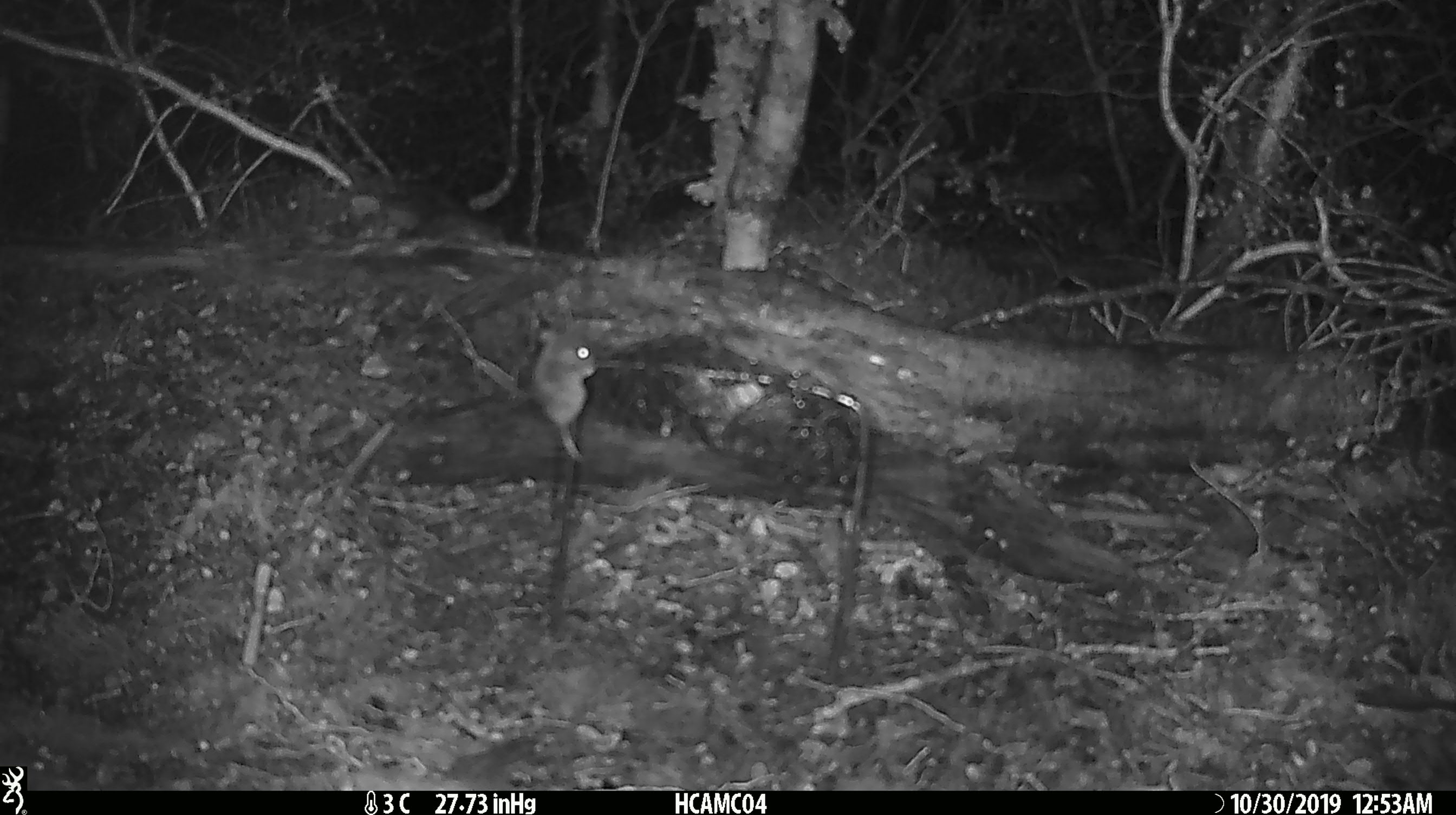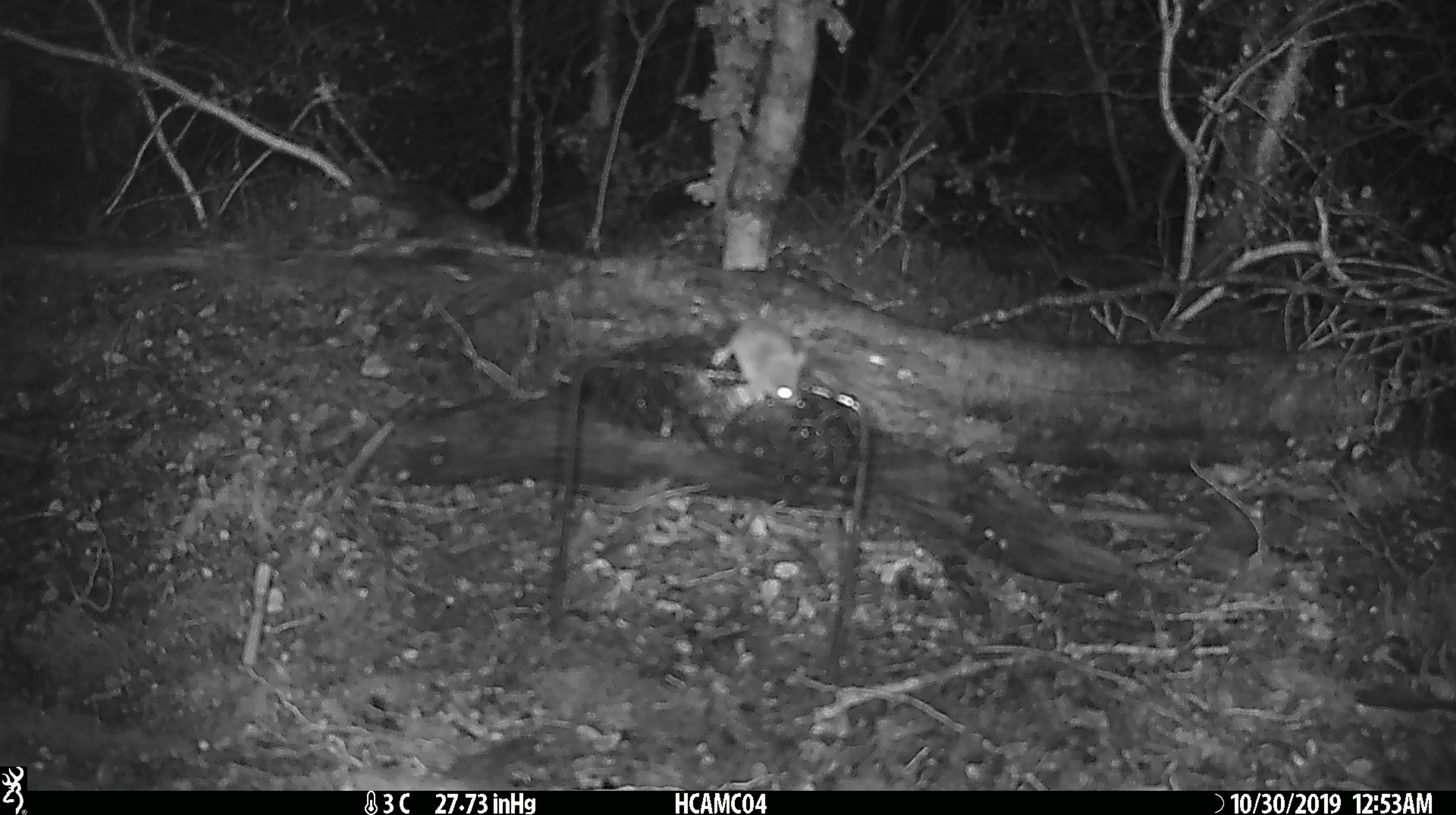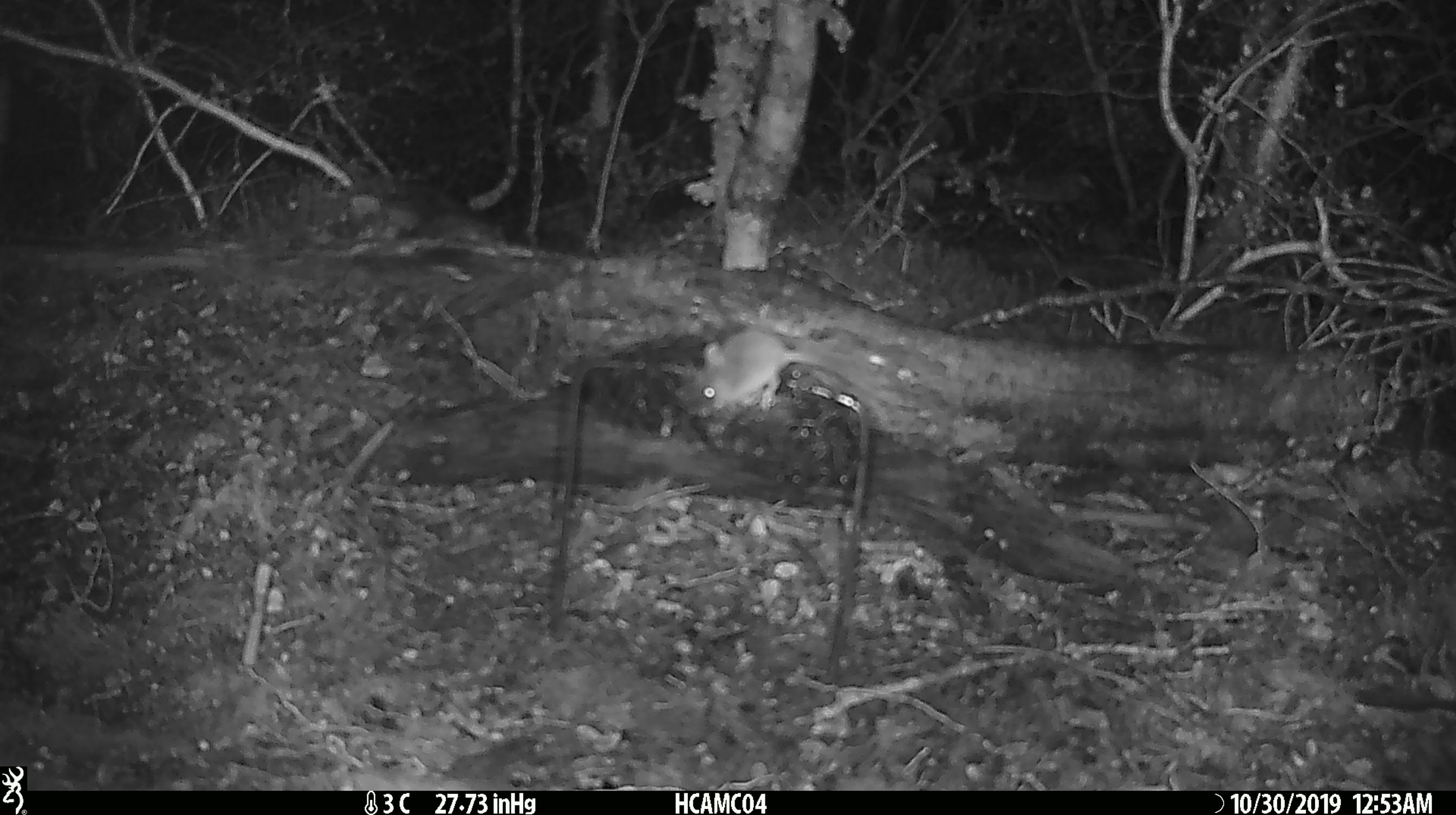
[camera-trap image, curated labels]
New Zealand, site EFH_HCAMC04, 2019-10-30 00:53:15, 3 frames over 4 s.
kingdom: Animalia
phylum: Chordata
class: Mammalia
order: Rodentia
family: Muridae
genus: Mus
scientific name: Mus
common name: mouse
Mouse (Mus).